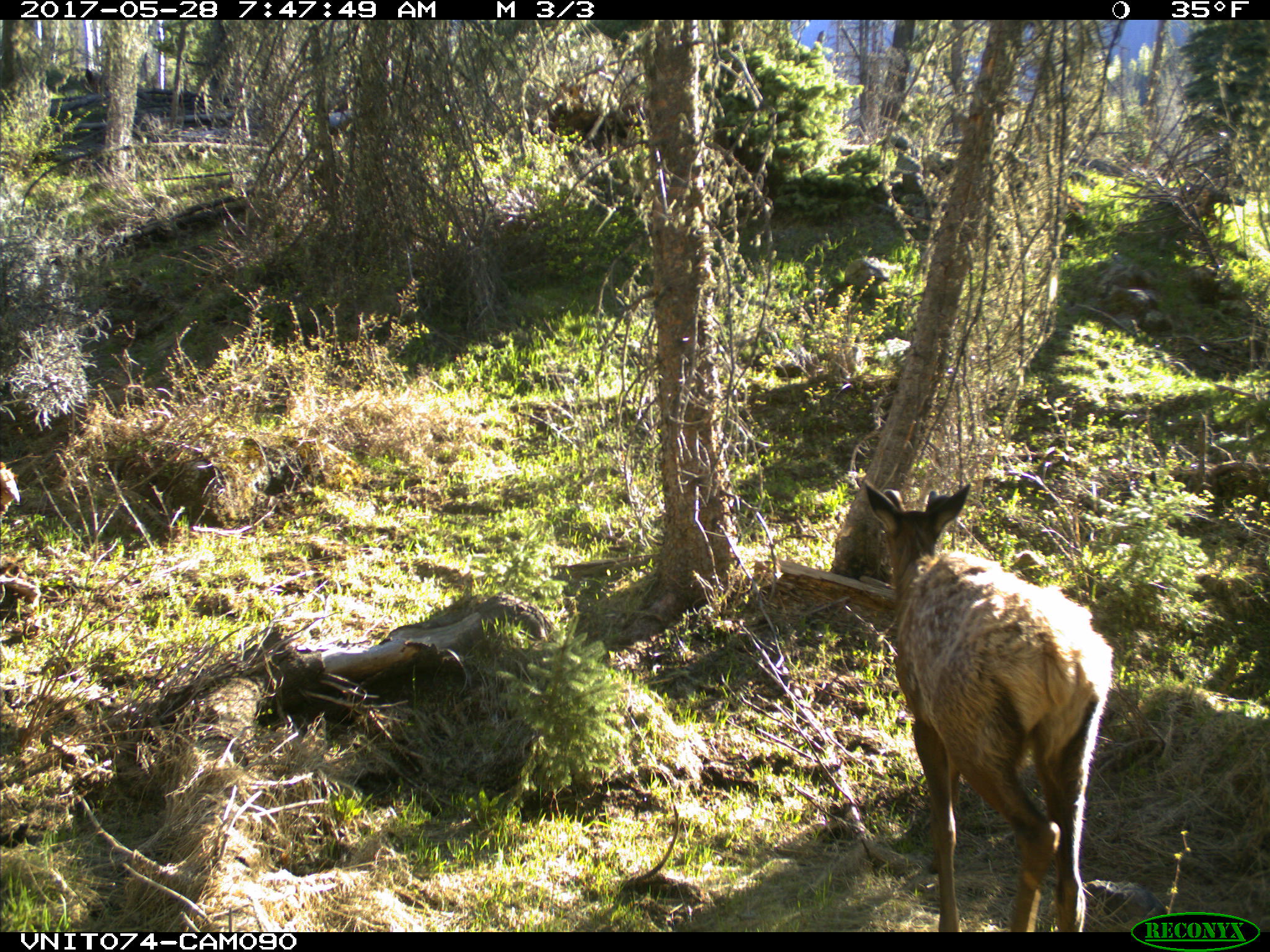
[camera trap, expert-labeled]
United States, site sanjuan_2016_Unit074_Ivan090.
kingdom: Animalia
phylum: Chordata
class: Mammalia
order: Artiodactyla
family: Cervidae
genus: Cervus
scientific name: Cervus elaphus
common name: red deer